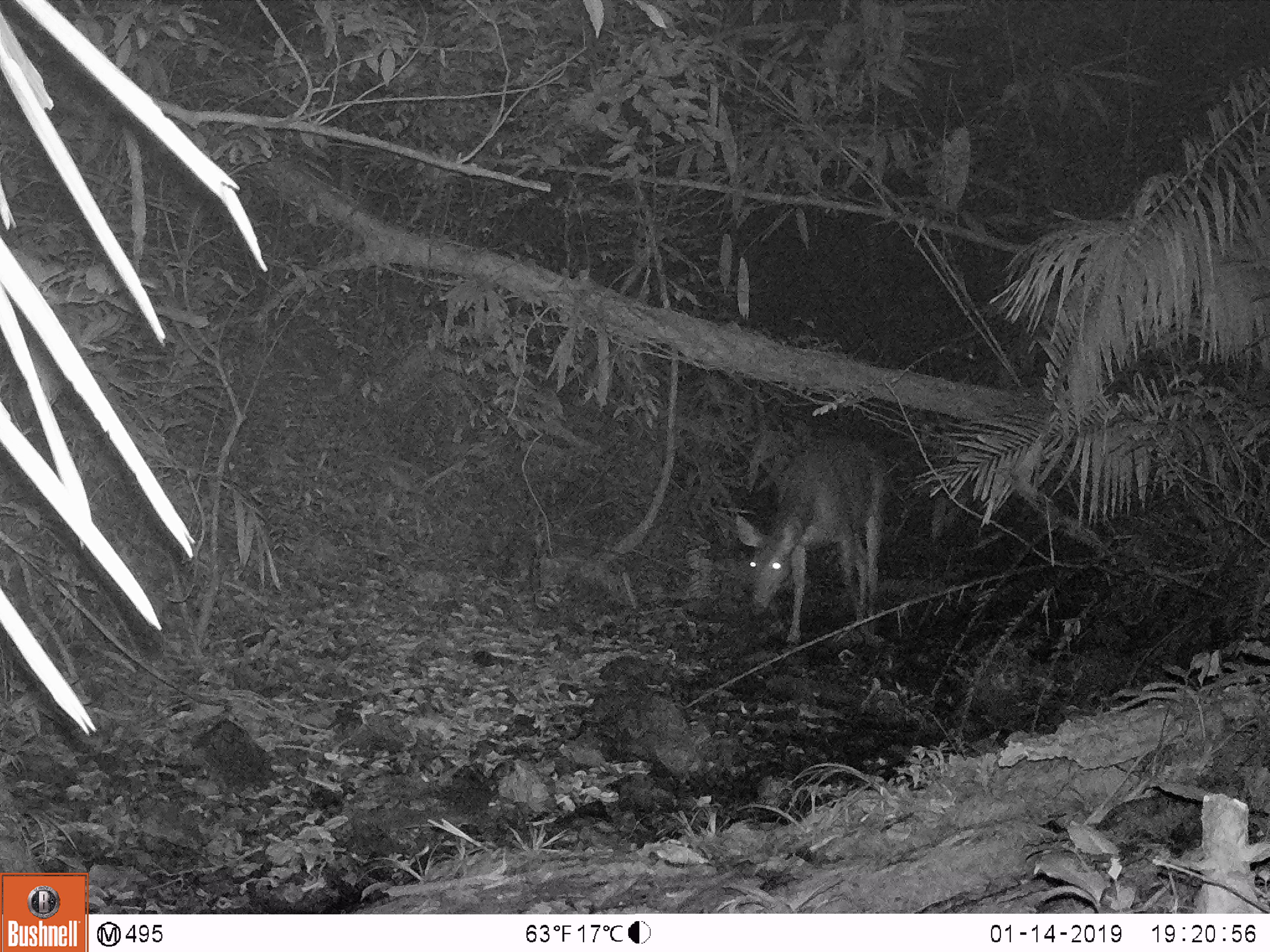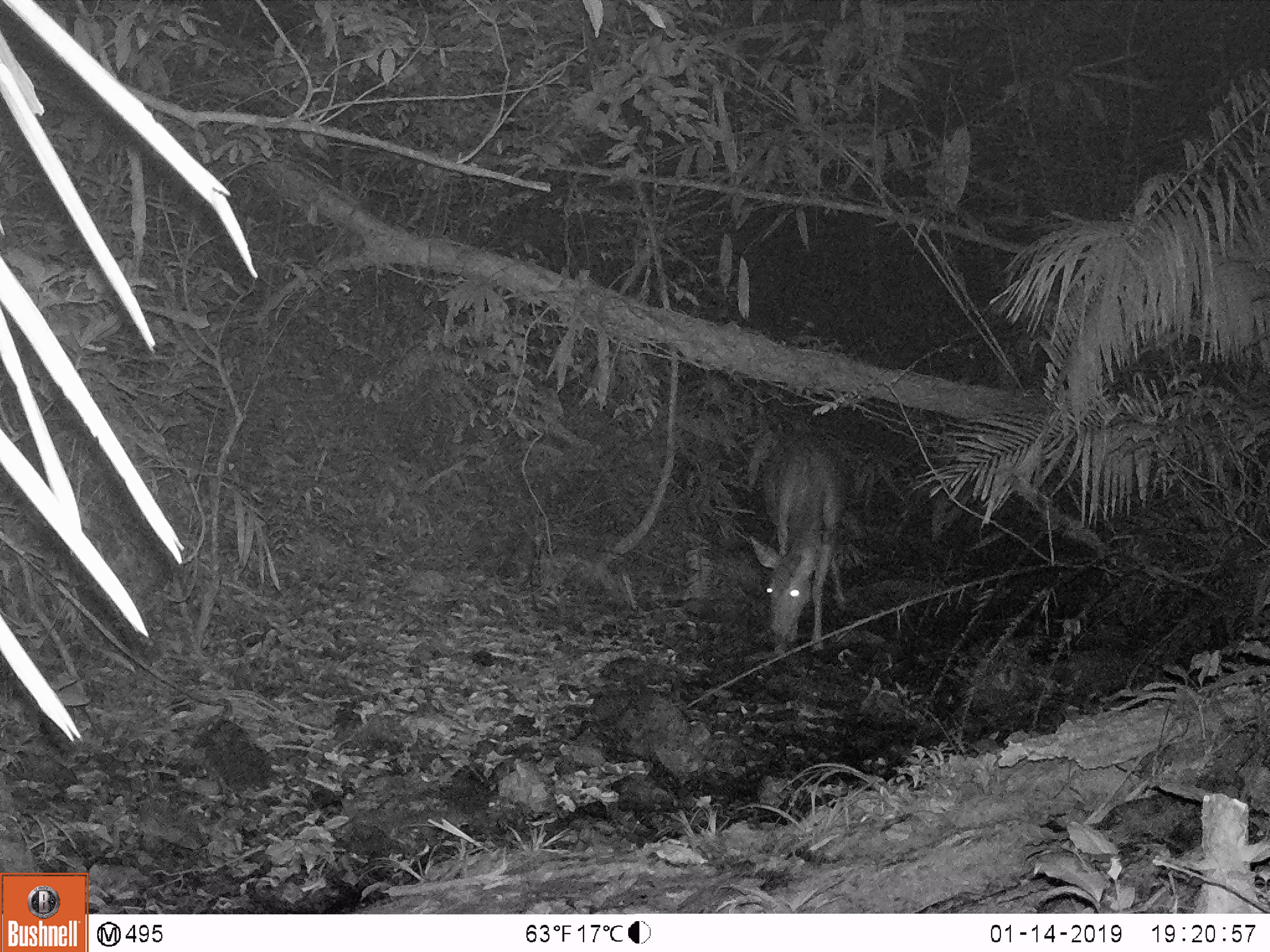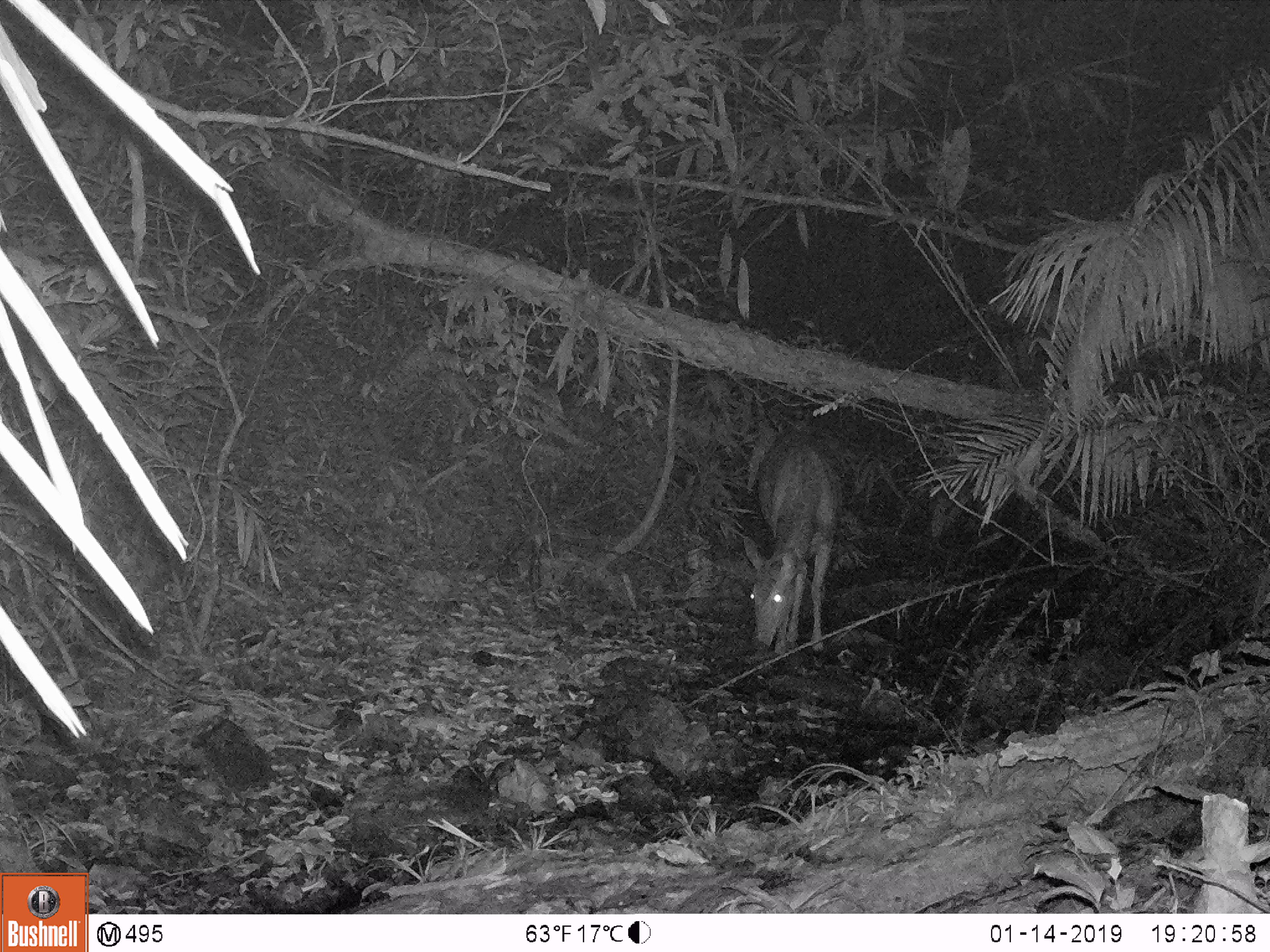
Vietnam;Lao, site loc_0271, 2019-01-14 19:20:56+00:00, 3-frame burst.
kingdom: Animalia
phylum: Chordata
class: Mammalia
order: Artiodactyla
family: Cervidae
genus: Rusa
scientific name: Rusa unicolor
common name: sambar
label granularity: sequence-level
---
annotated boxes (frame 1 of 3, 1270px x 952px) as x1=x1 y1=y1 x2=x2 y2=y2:
sambar: x1=735 y1=432 x2=887 y2=646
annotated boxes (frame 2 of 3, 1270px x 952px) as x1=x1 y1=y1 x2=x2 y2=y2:
sambar: x1=748 y1=429 x2=845 y2=653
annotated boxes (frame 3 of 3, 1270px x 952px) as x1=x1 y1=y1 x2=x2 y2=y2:
sambar: x1=742 y1=425 x2=841 y2=655